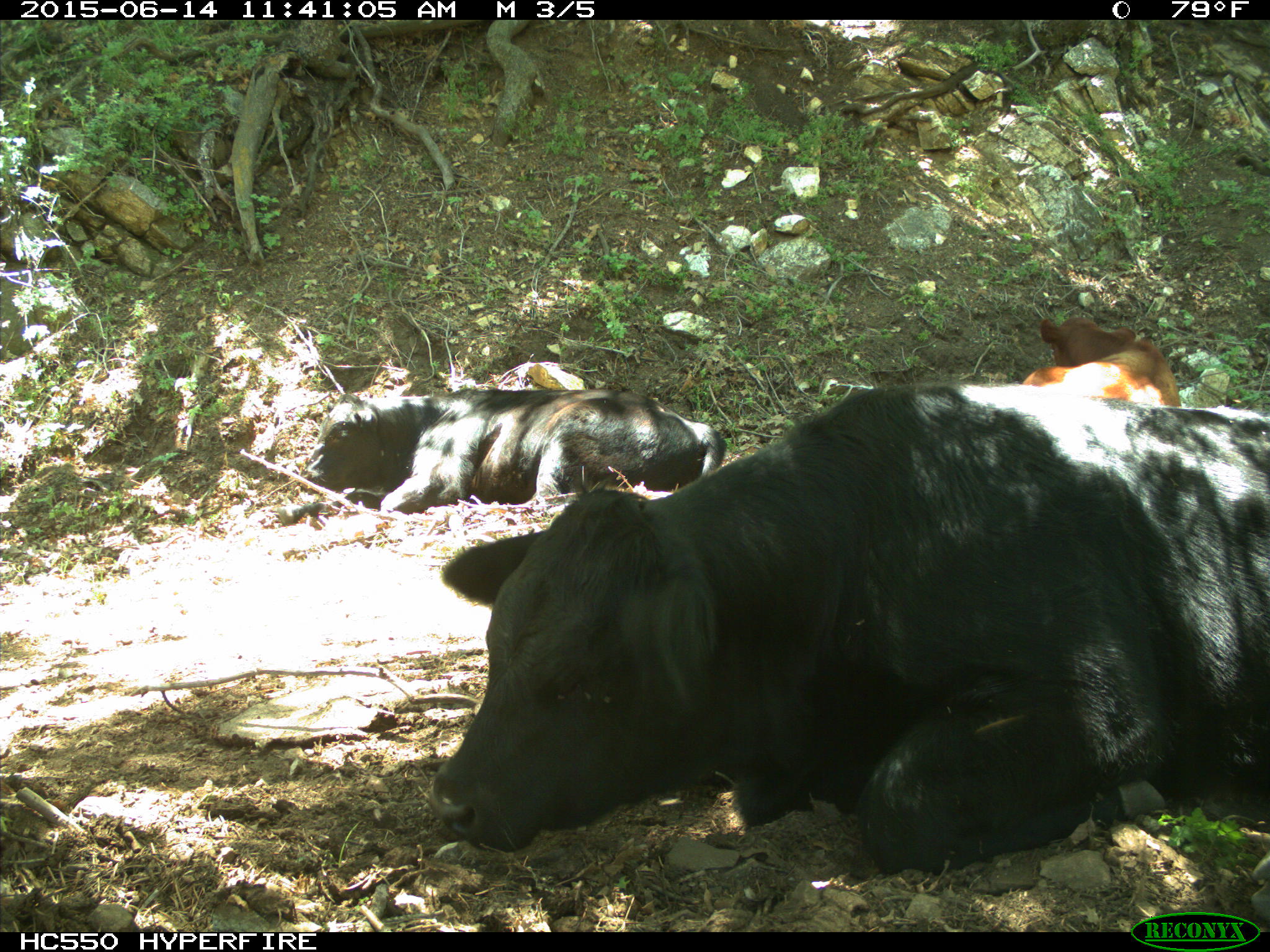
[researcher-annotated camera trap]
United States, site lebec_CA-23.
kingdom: Animalia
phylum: Chordata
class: Mammalia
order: Artiodactyla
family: Bovidae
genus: Bos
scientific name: Bos taurus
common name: domestic cow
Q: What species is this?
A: Bos taurus (domestic cow).